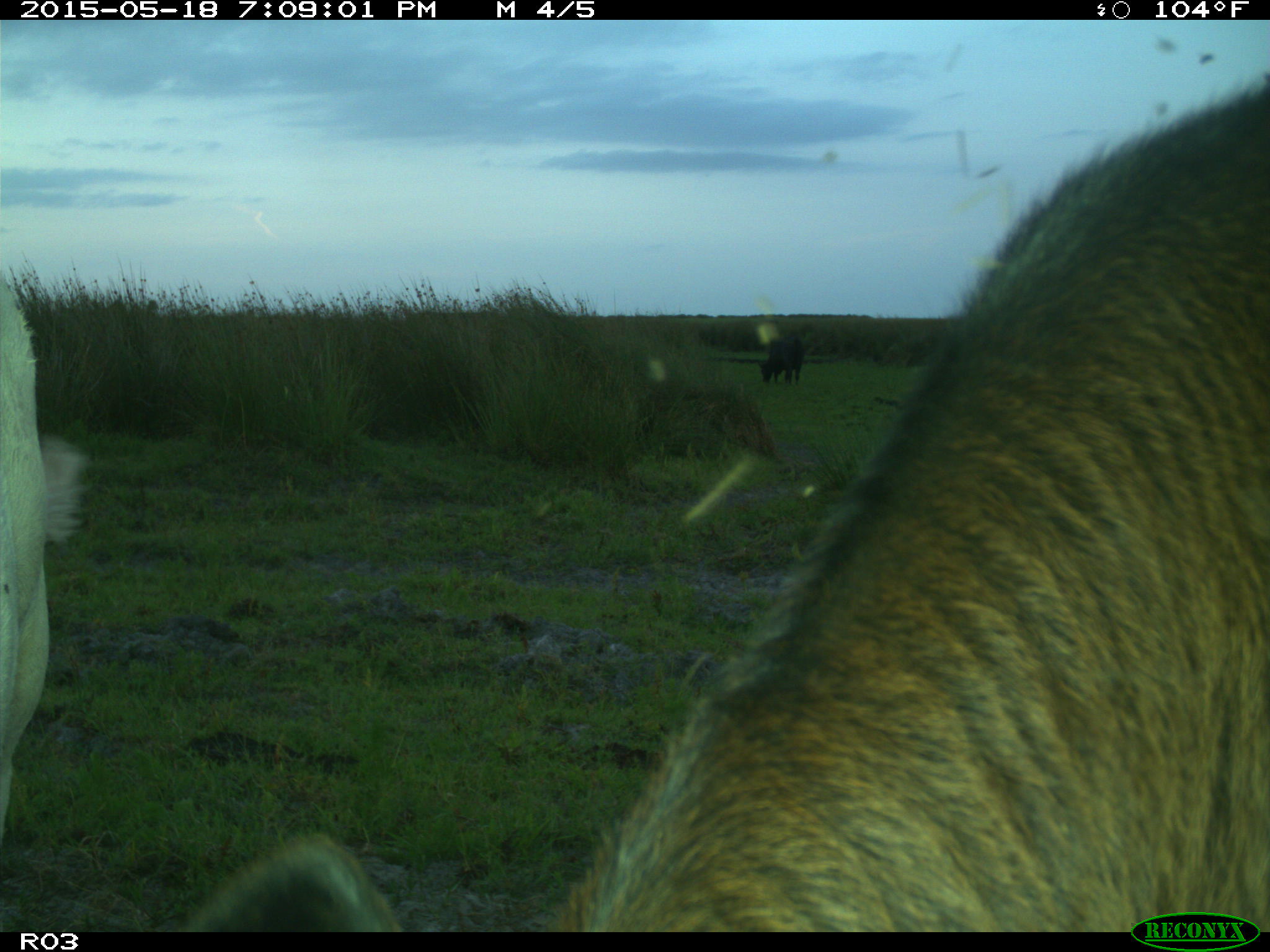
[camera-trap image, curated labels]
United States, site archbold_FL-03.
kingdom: Animalia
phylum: Chordata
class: Mammalia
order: Artiodactyla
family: Bovidae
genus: Bos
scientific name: Bos taurus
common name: domestic cow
Bos taurus (domestic cow).